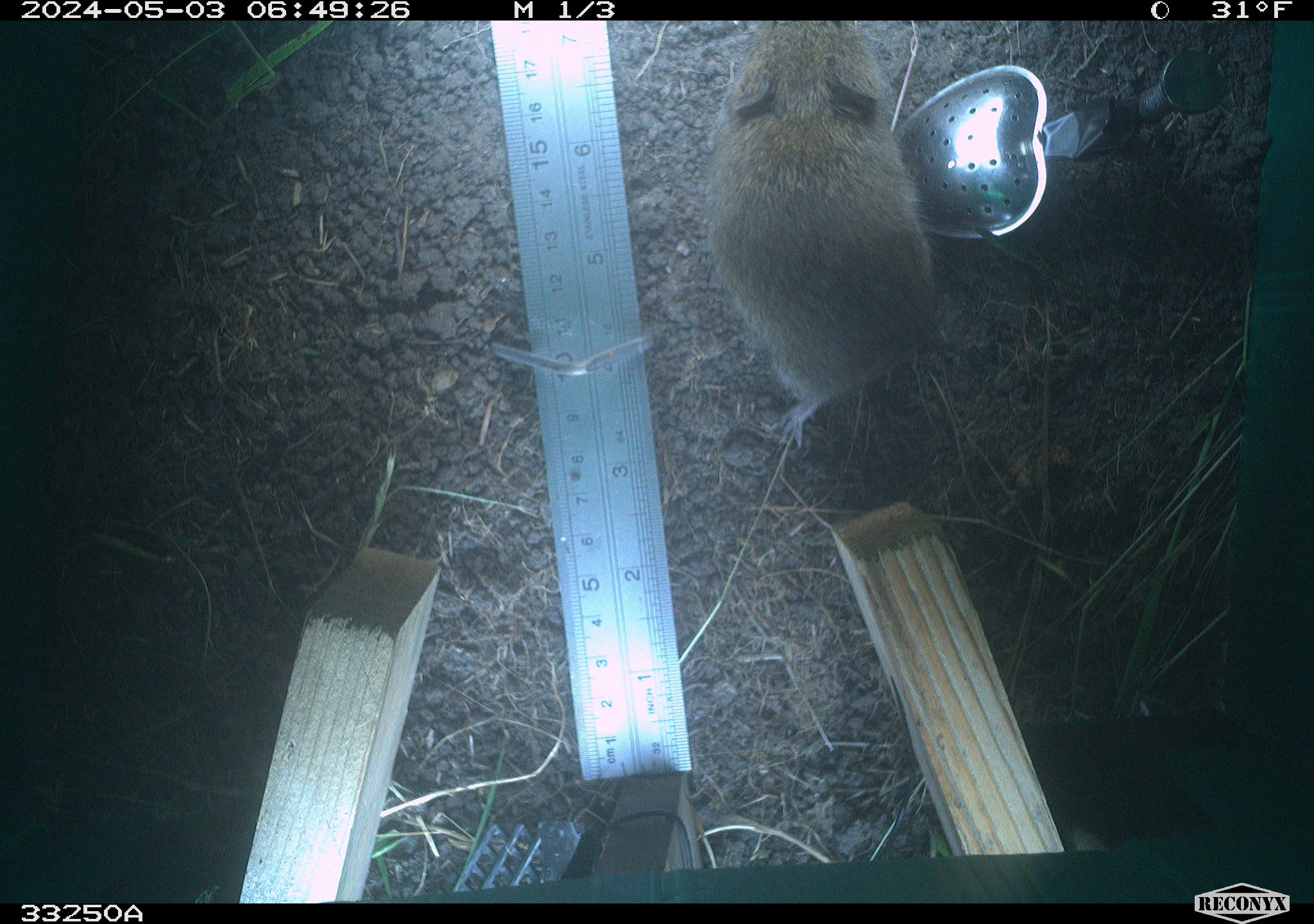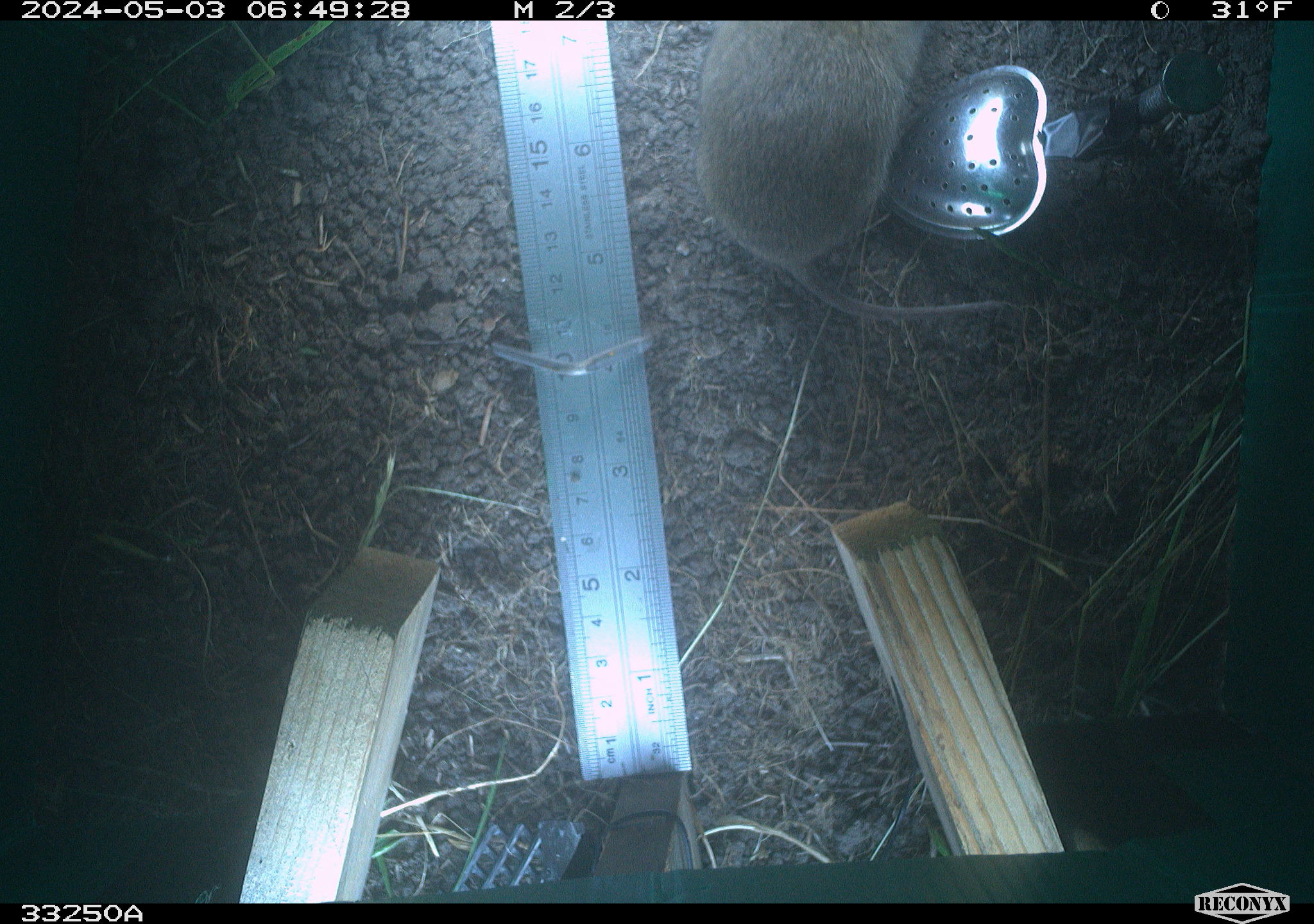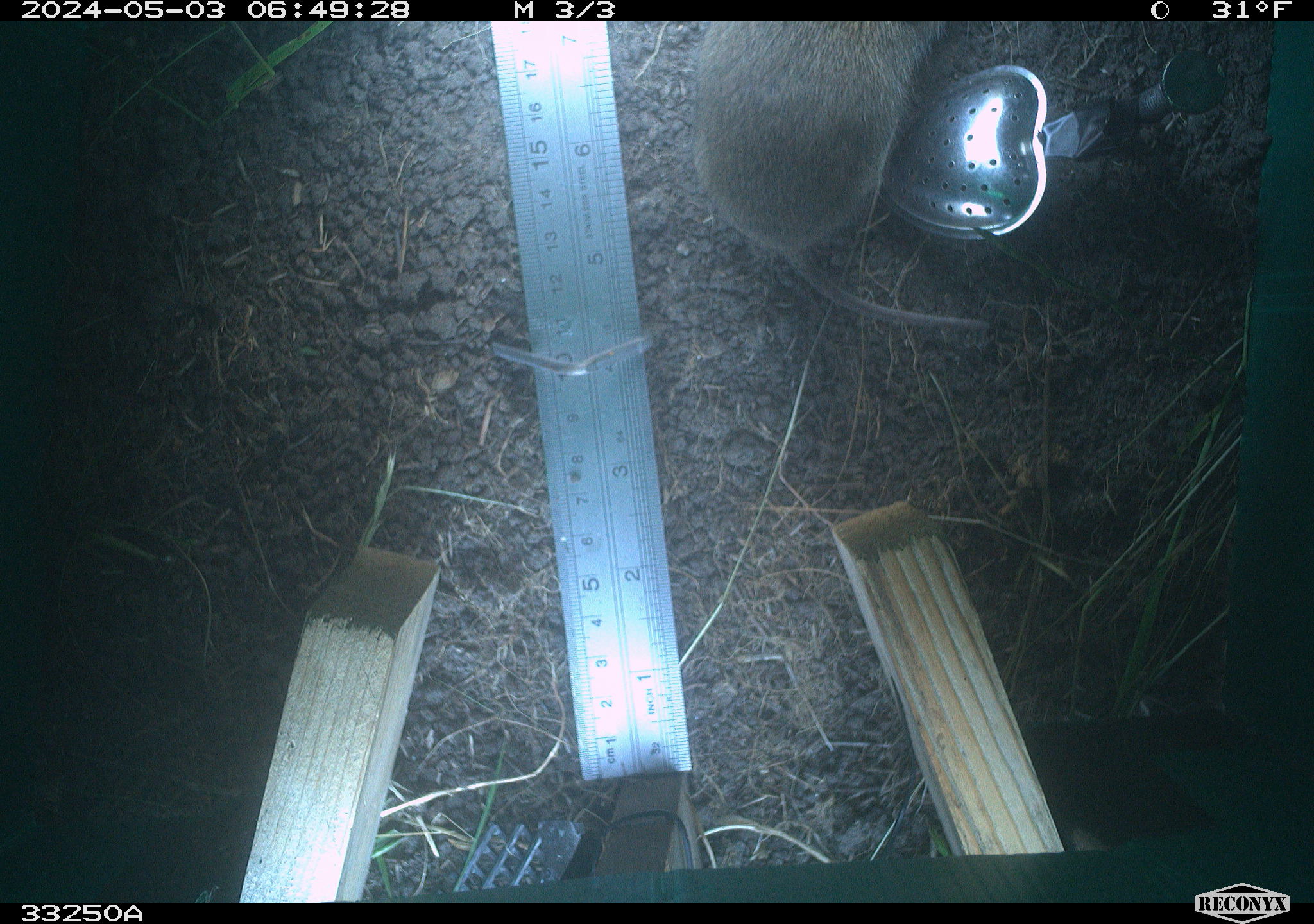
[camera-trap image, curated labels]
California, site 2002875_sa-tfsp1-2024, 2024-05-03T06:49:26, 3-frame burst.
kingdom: Animalia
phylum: Chordata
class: Mammalia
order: Rodentia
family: Cricetidae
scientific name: Arvicolinae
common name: voles, lemmings, and muskrats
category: arvicolinae subfamily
Arvicolinae subfamily (voles, lemmings, and muskrats) (Arvicolinae).